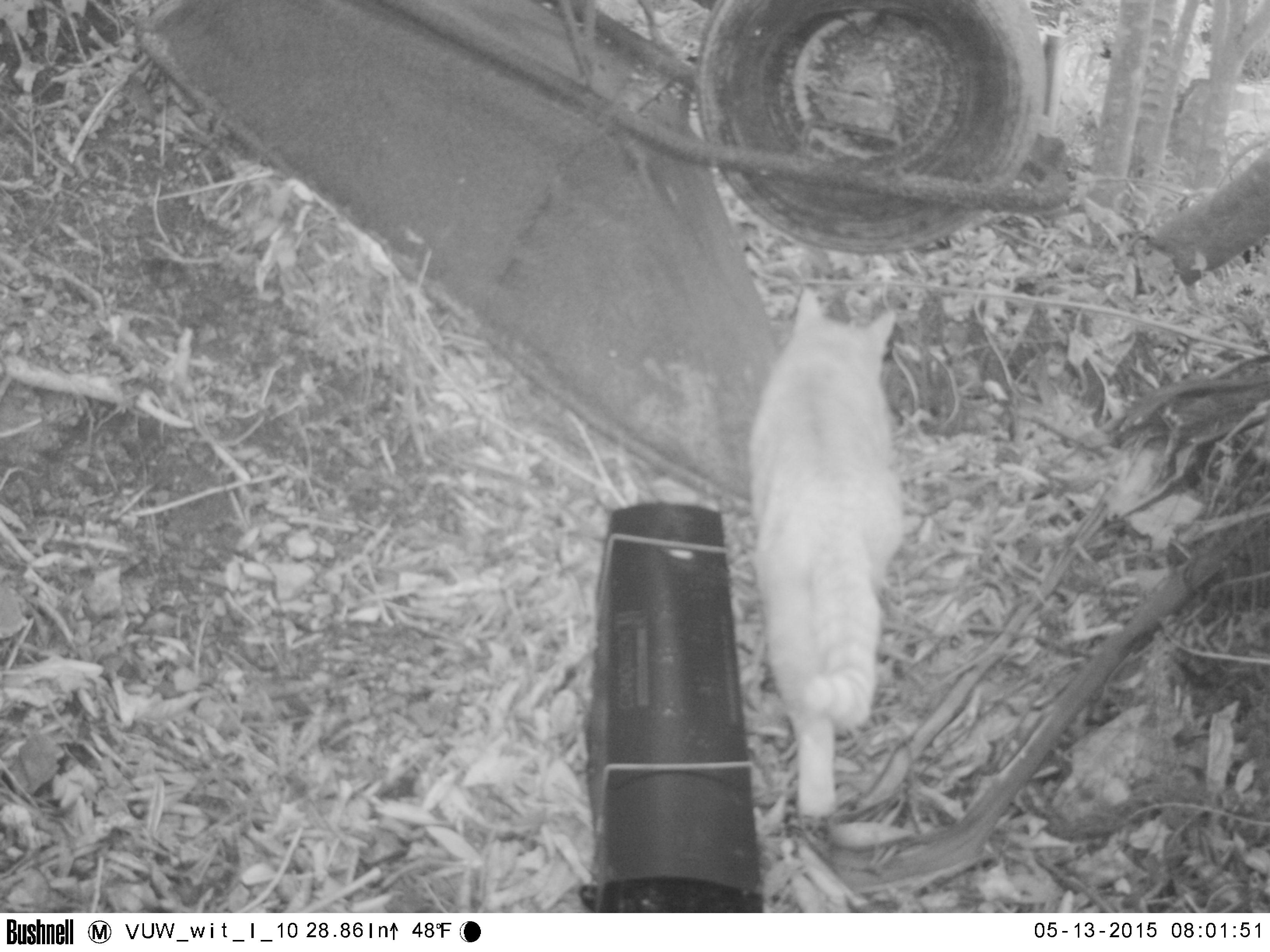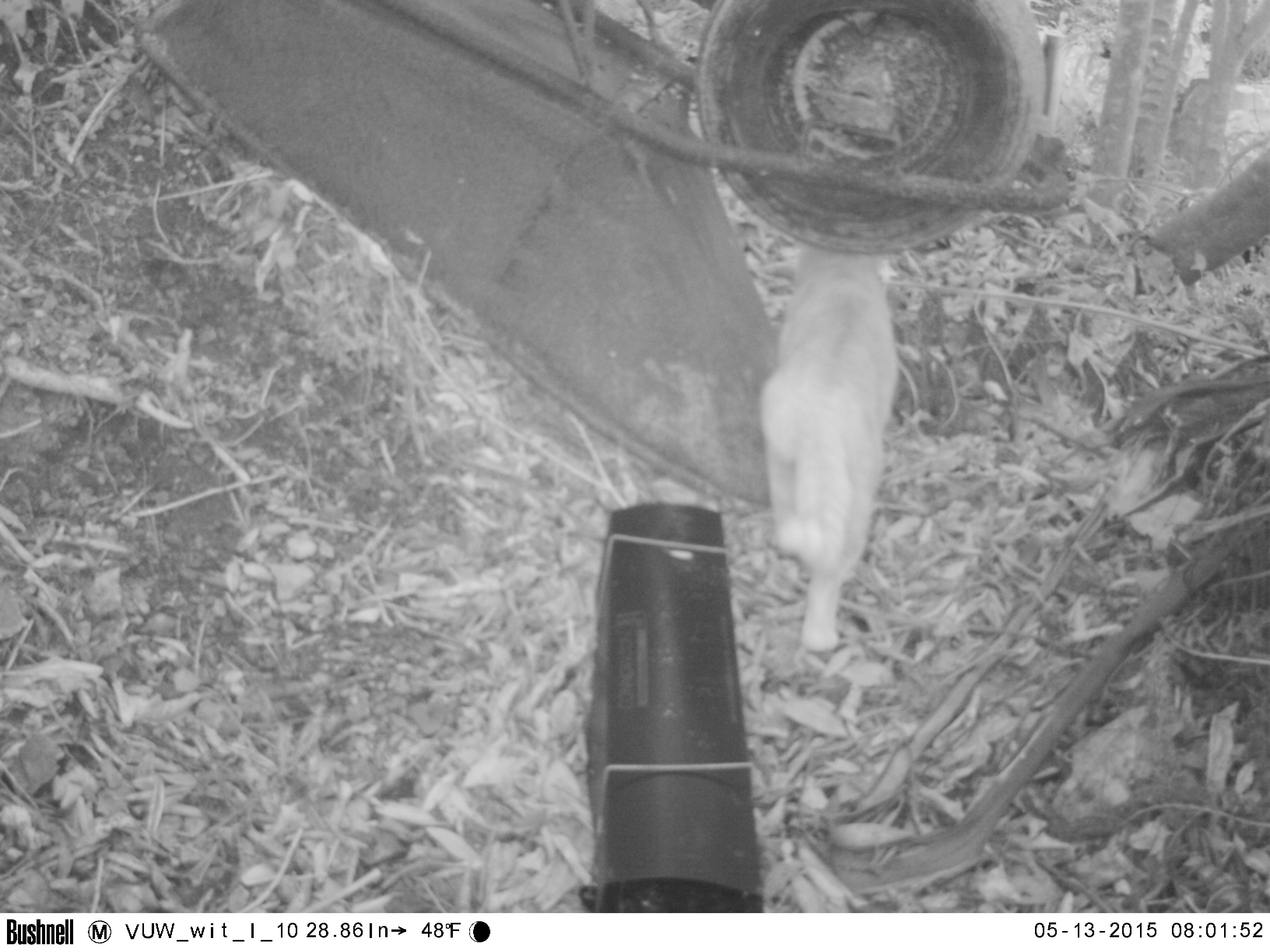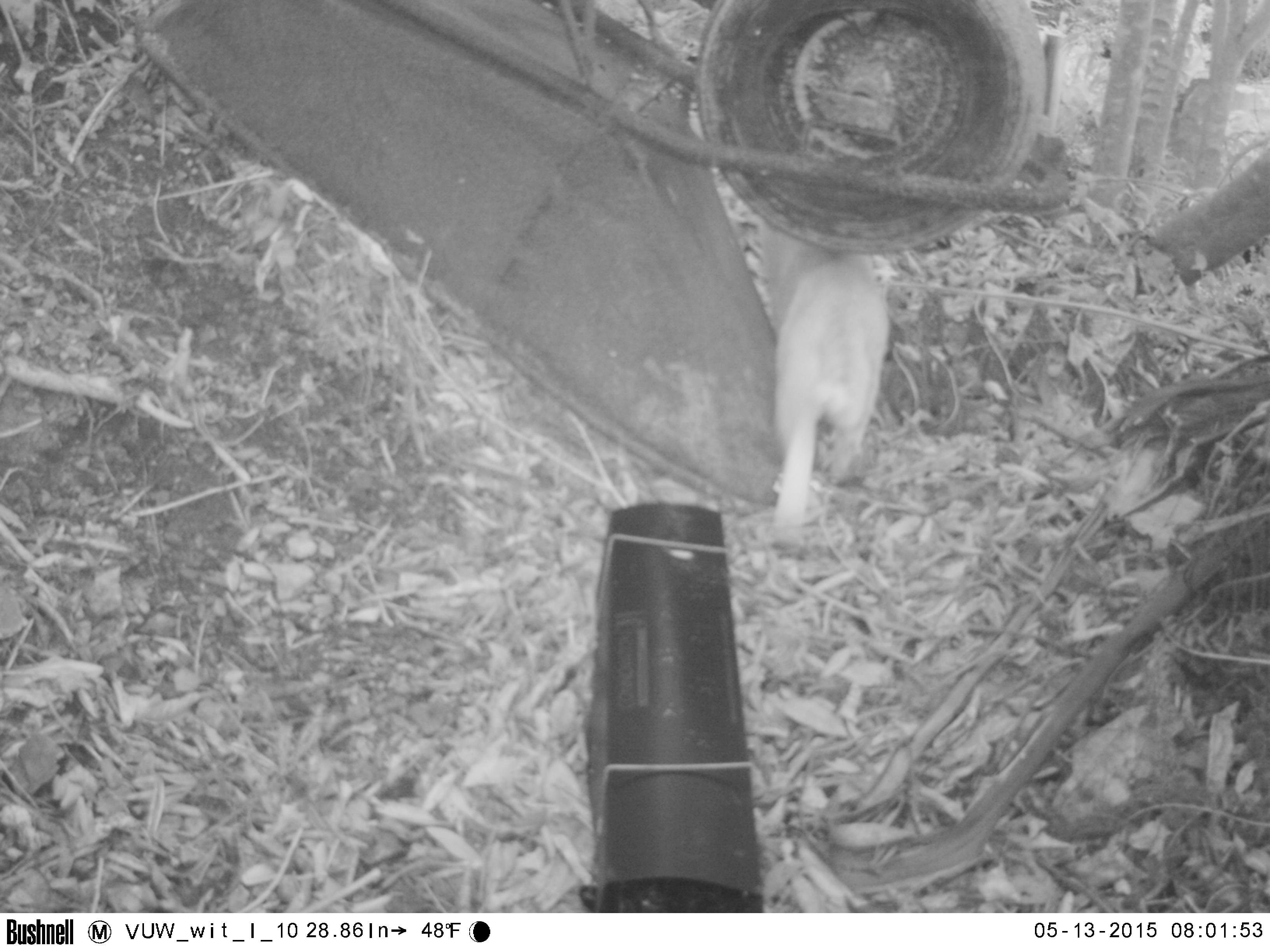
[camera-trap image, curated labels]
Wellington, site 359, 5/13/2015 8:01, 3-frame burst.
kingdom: Animalia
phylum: Chordata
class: Mammalia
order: Carnivora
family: Felidae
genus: Felis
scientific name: Felis catus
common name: cat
Cat (Felis catus).